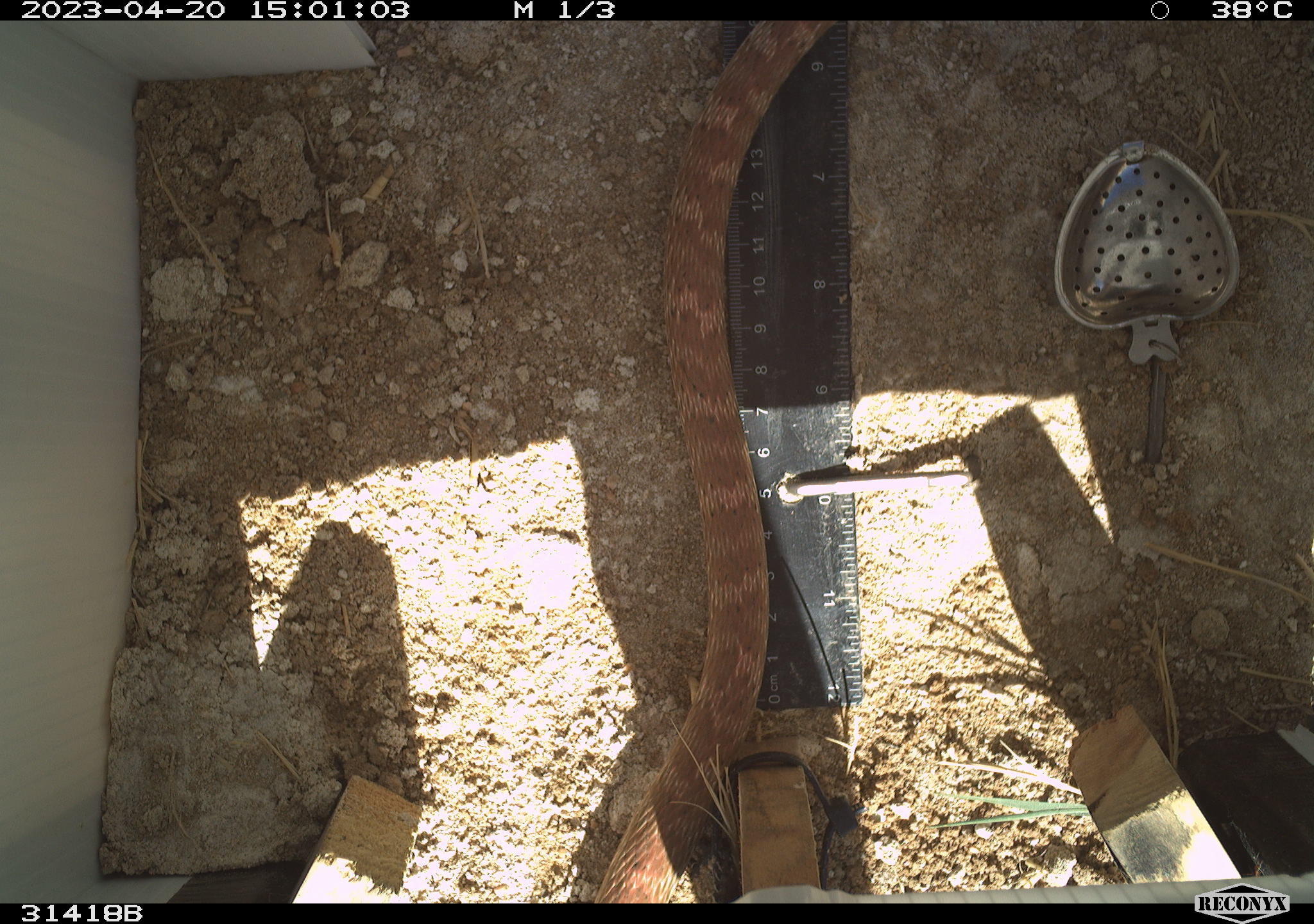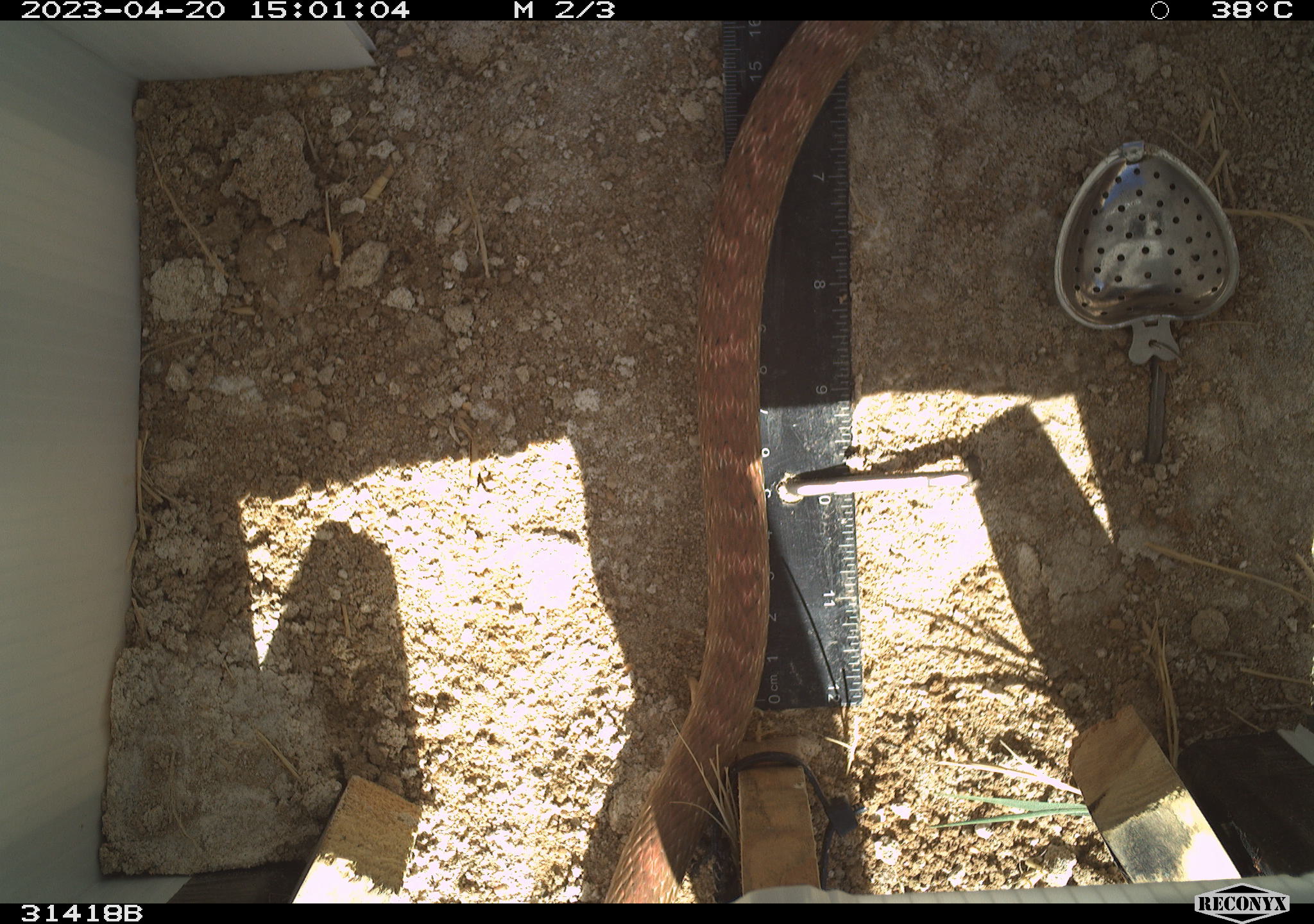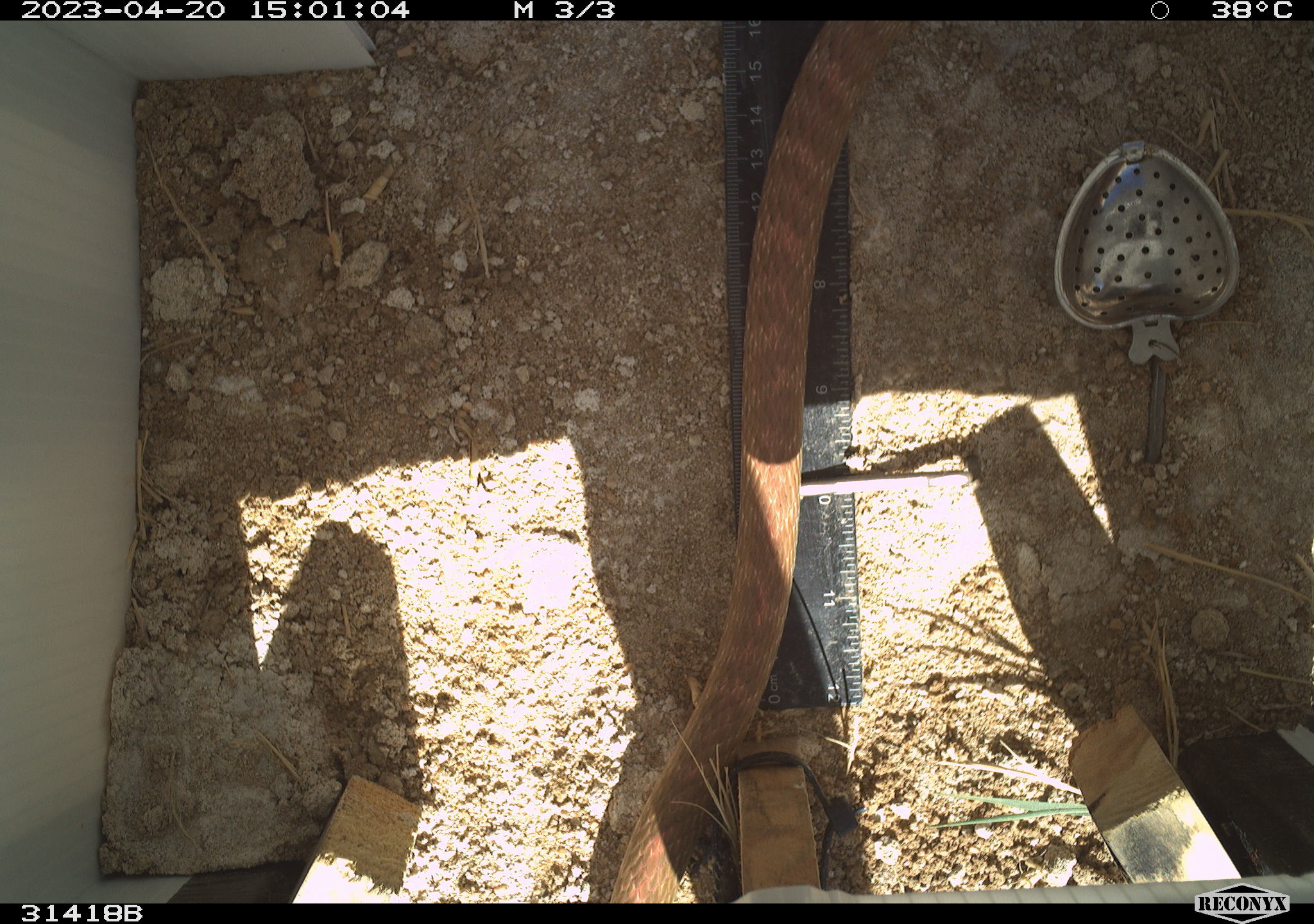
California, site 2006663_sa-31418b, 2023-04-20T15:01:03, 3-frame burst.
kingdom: Animalia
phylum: Chordata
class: Reptilia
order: Squamata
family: Colubridae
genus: Masticophis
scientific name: Masticophis flagellum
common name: coachwhip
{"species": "coachwhip (Masticophis flagellum)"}